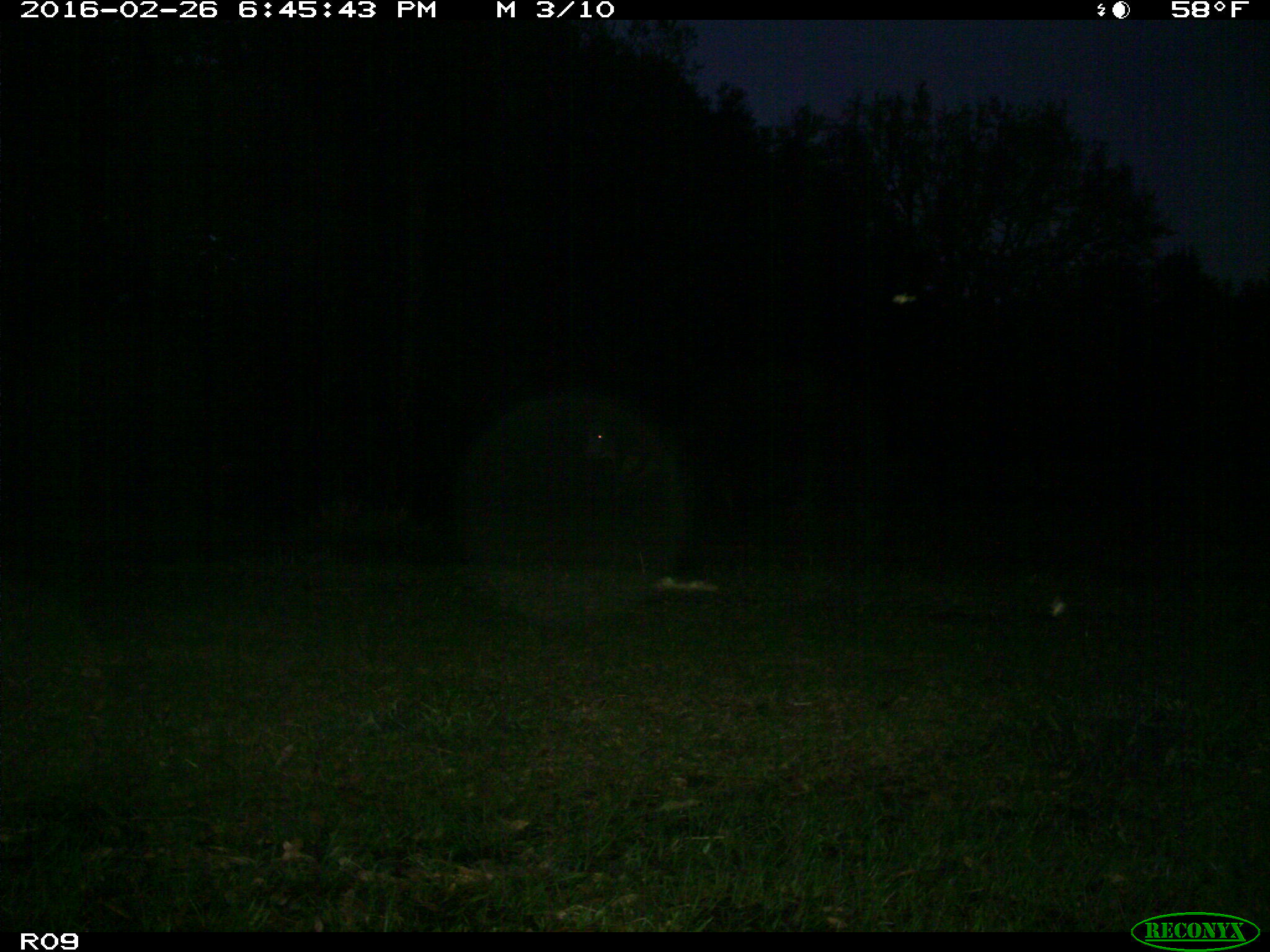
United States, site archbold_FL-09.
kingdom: Animalia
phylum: Chordata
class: Mammalia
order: Artiodactyla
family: Bovidae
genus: Bos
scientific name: Bos taurus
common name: domestic cow